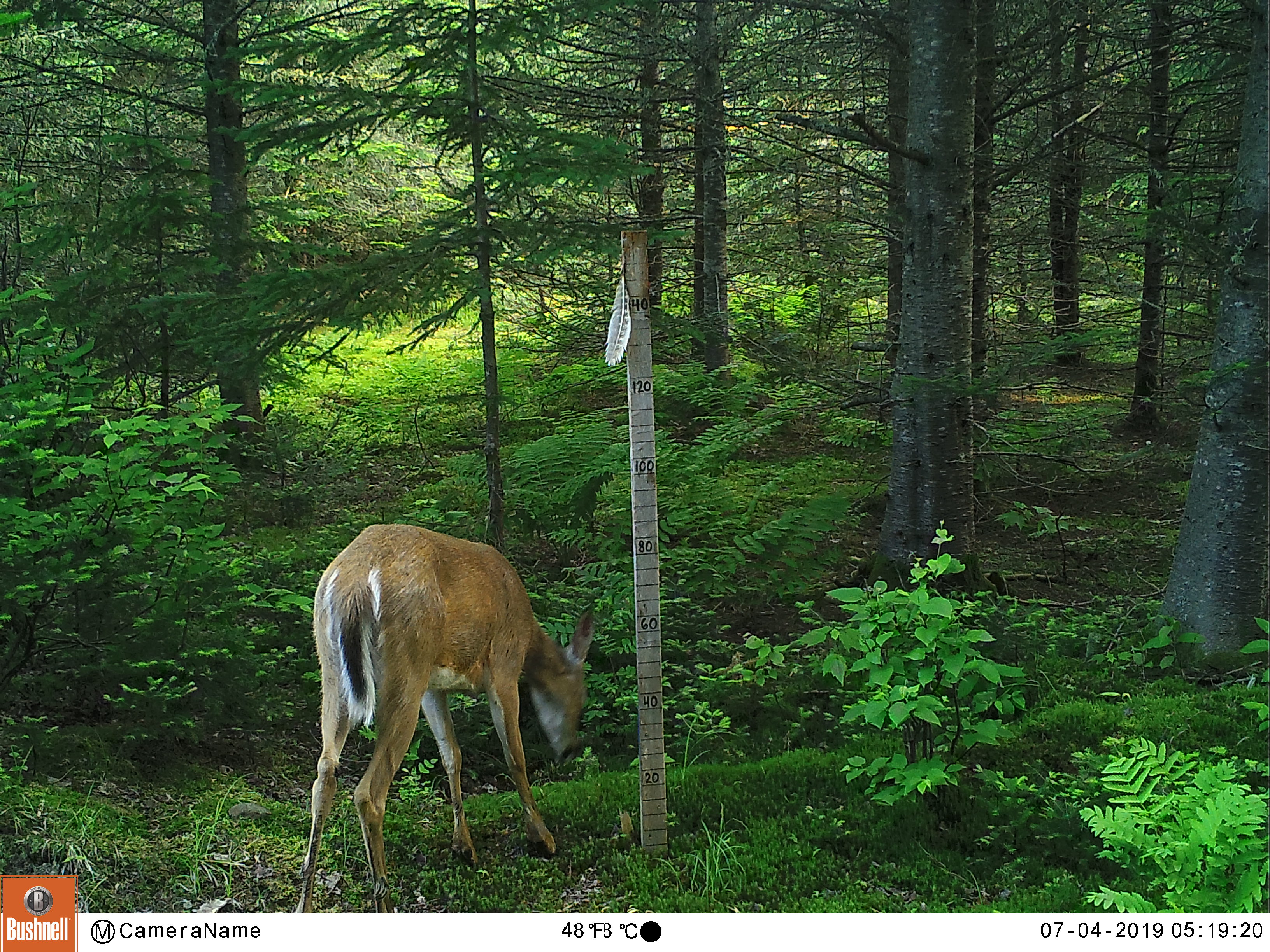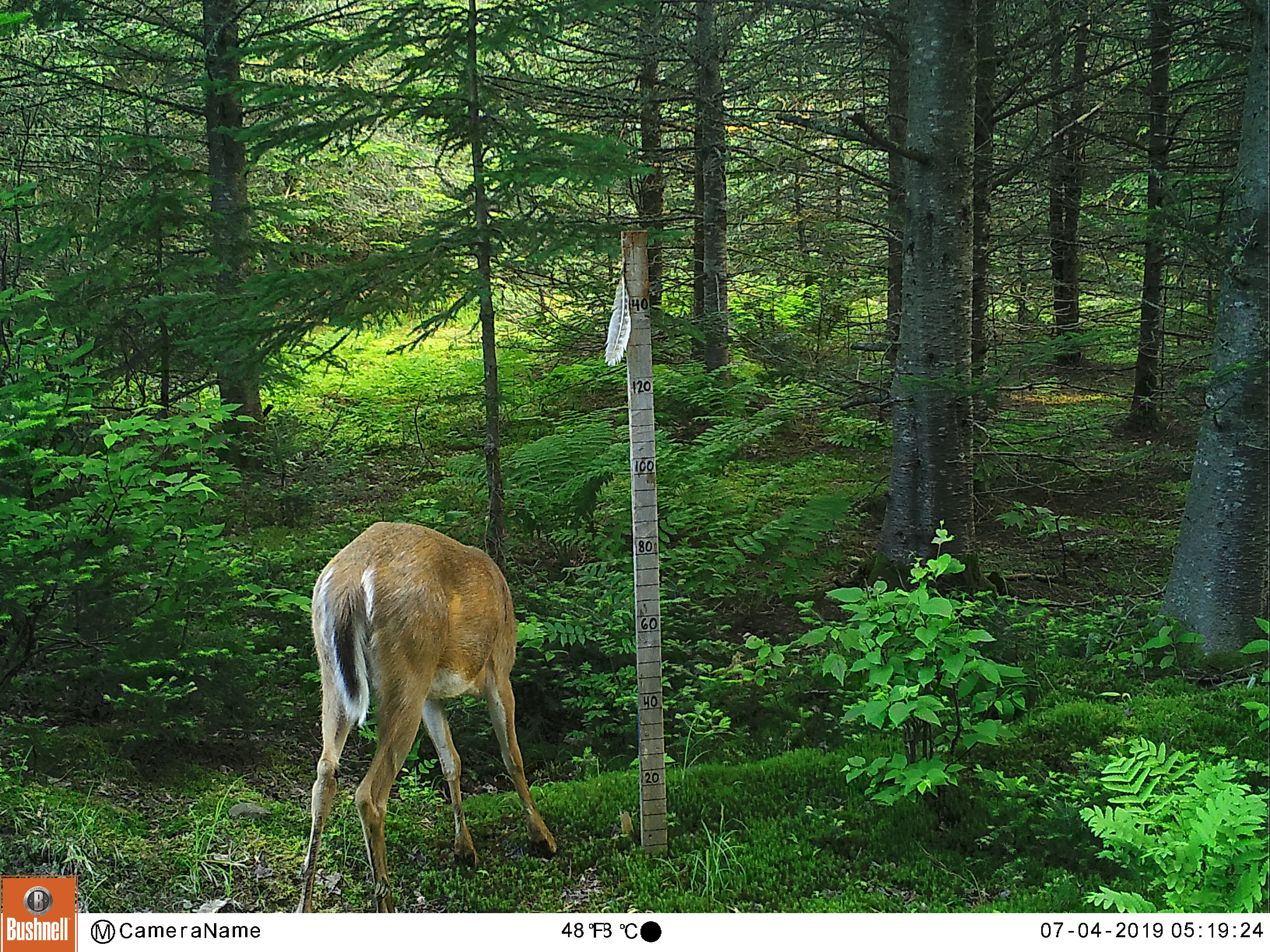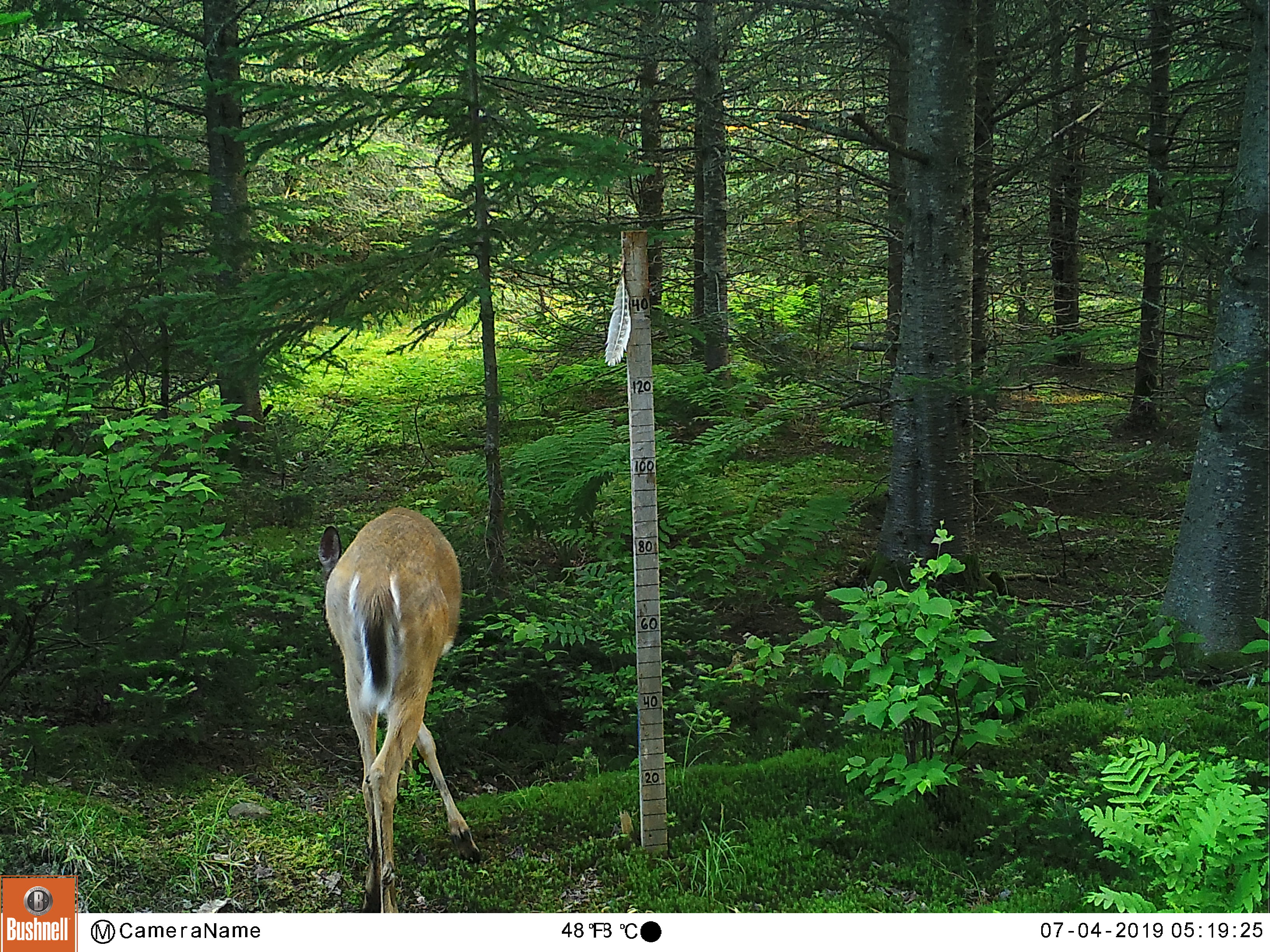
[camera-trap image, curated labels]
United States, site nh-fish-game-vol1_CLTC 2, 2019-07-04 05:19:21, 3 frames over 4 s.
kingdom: Animalia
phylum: Chordata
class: Mammalia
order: Artiodactyla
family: Cervidae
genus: Odocoileus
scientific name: Odocoileus virginianus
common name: white-tailed deer